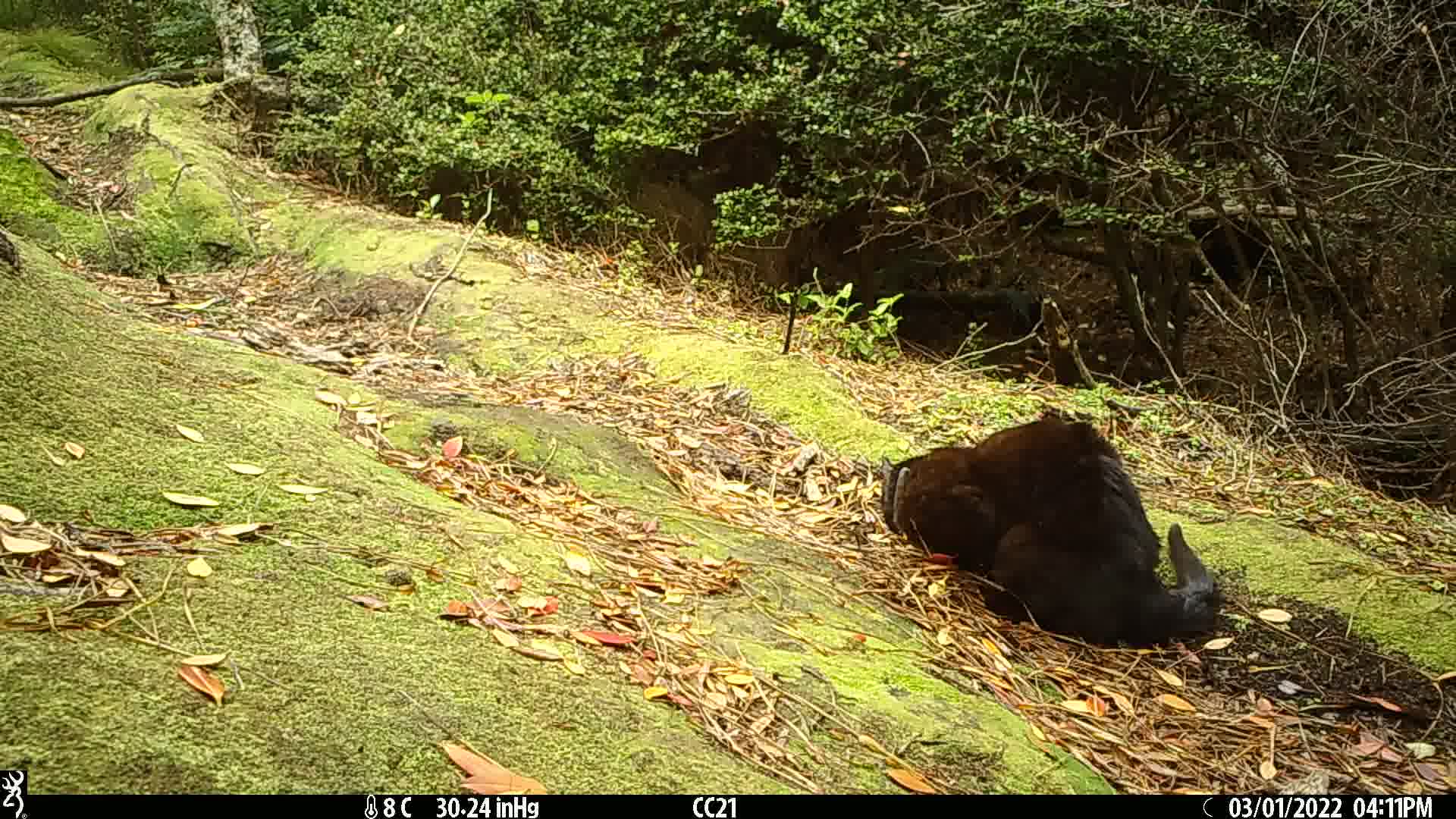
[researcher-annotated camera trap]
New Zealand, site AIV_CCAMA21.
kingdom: Animalia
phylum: Chordata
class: Mammalia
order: Carnivora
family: Felidae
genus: Felis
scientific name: Felis catus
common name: domestic cat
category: cat